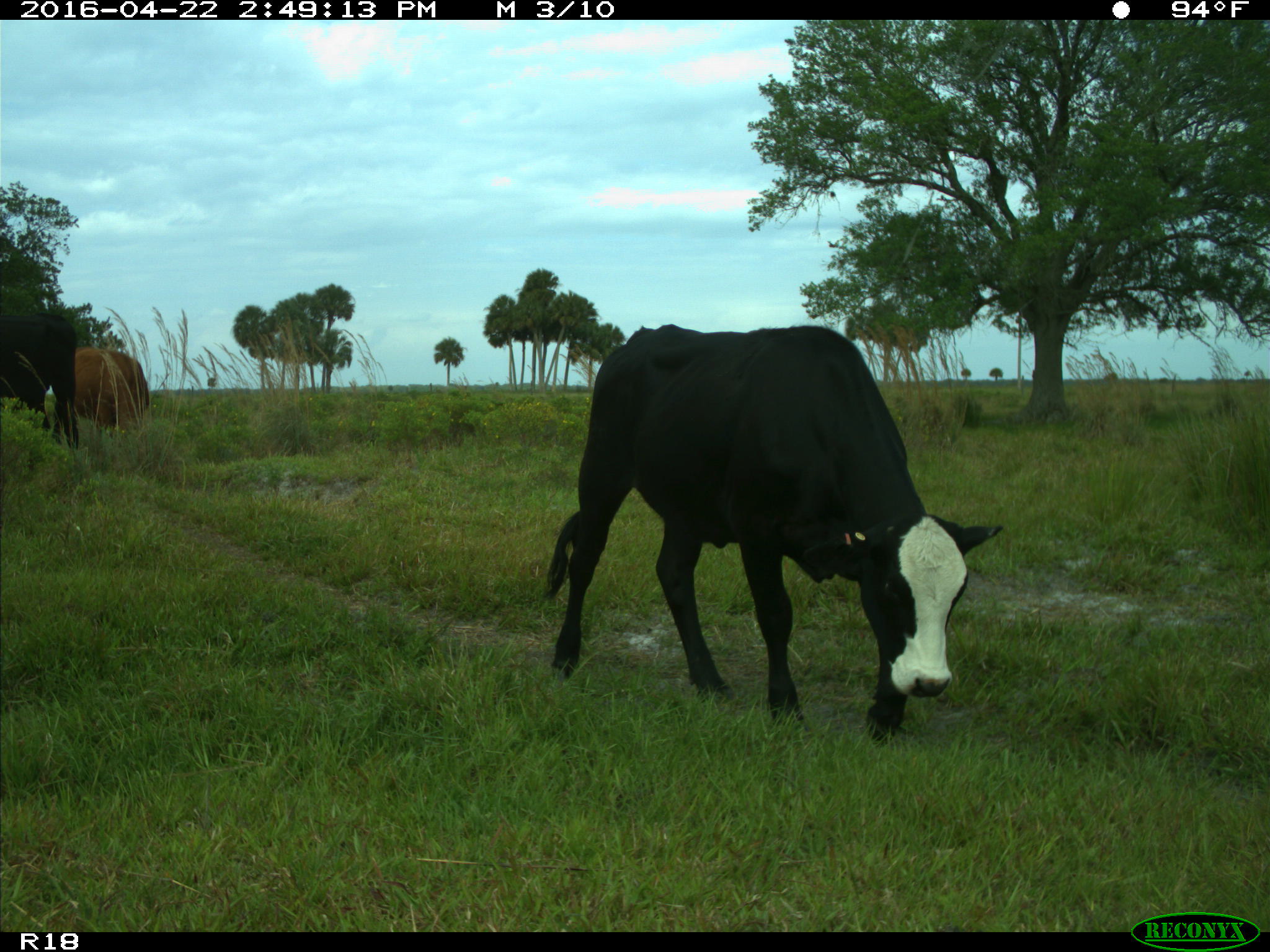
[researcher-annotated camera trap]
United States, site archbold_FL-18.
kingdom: Animalia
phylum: Chordata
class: Mammalia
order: Artiodactyla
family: Bovidae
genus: Bos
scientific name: Bos taurus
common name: domestic cow